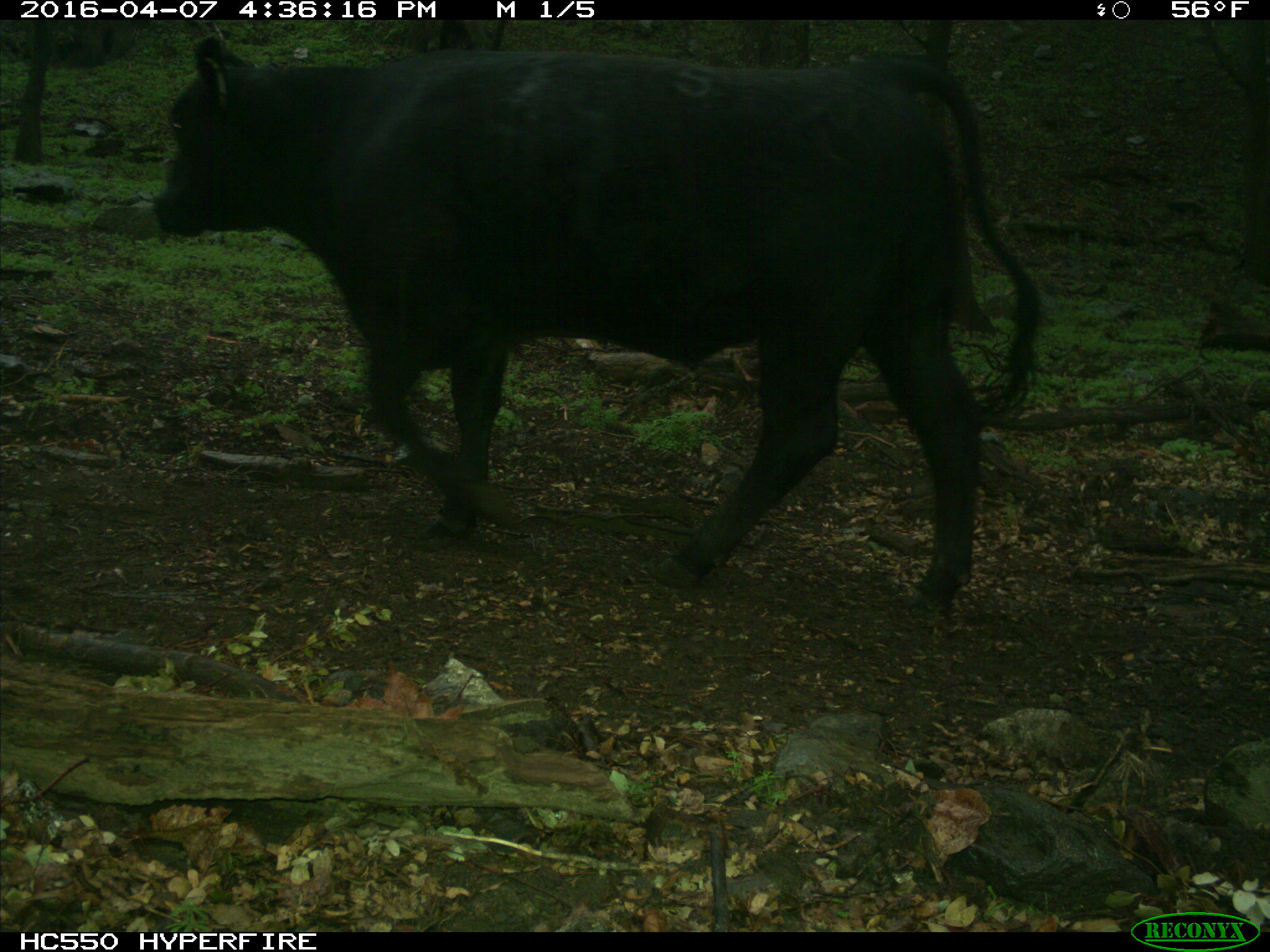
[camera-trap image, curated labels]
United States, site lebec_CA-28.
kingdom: Animalia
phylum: Chordata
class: Mammalia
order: Artiodactyla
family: Bovidae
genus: Bos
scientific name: Bos taurus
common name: domestic cow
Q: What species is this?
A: Bos taurus (domestic cow).